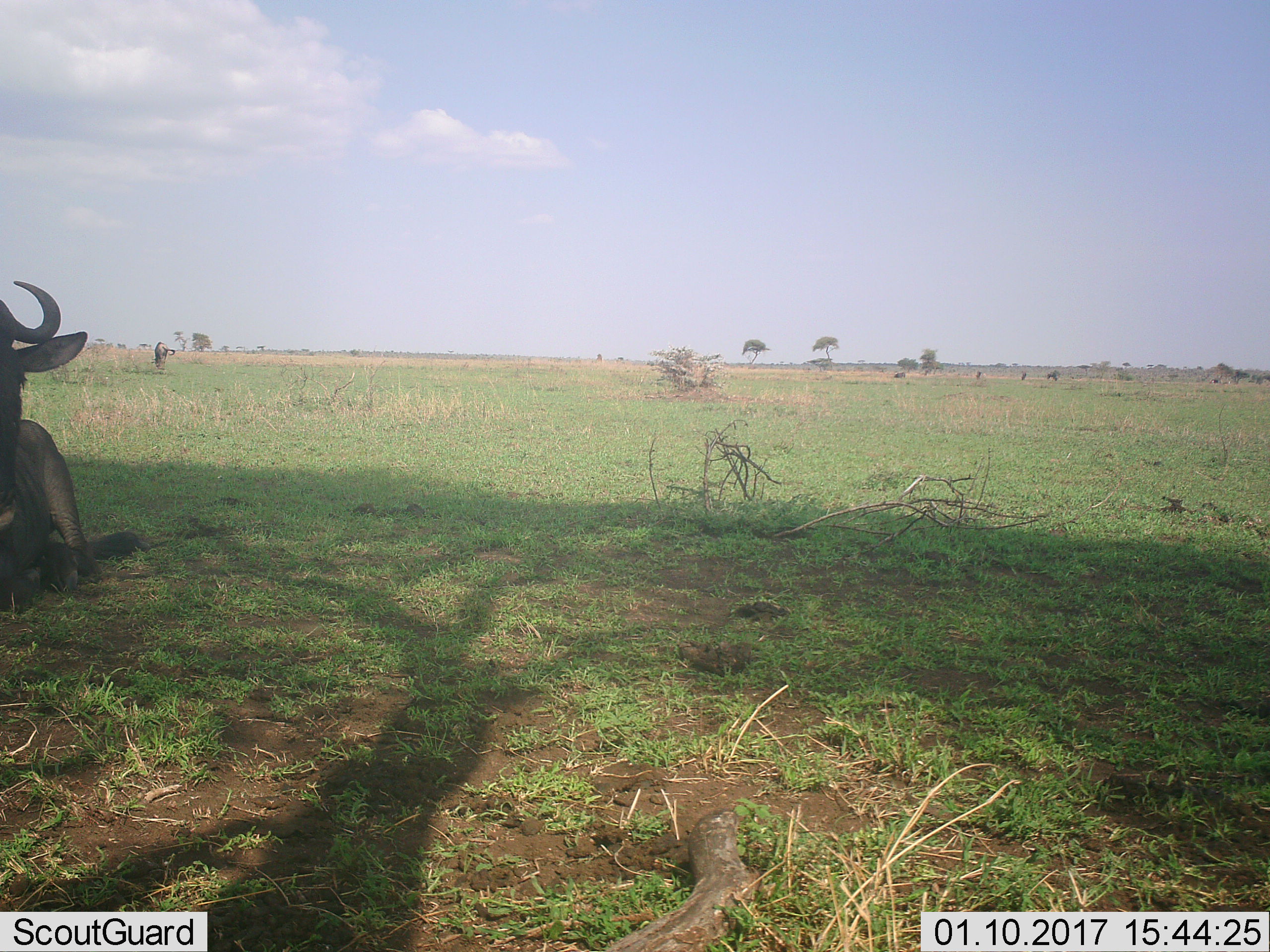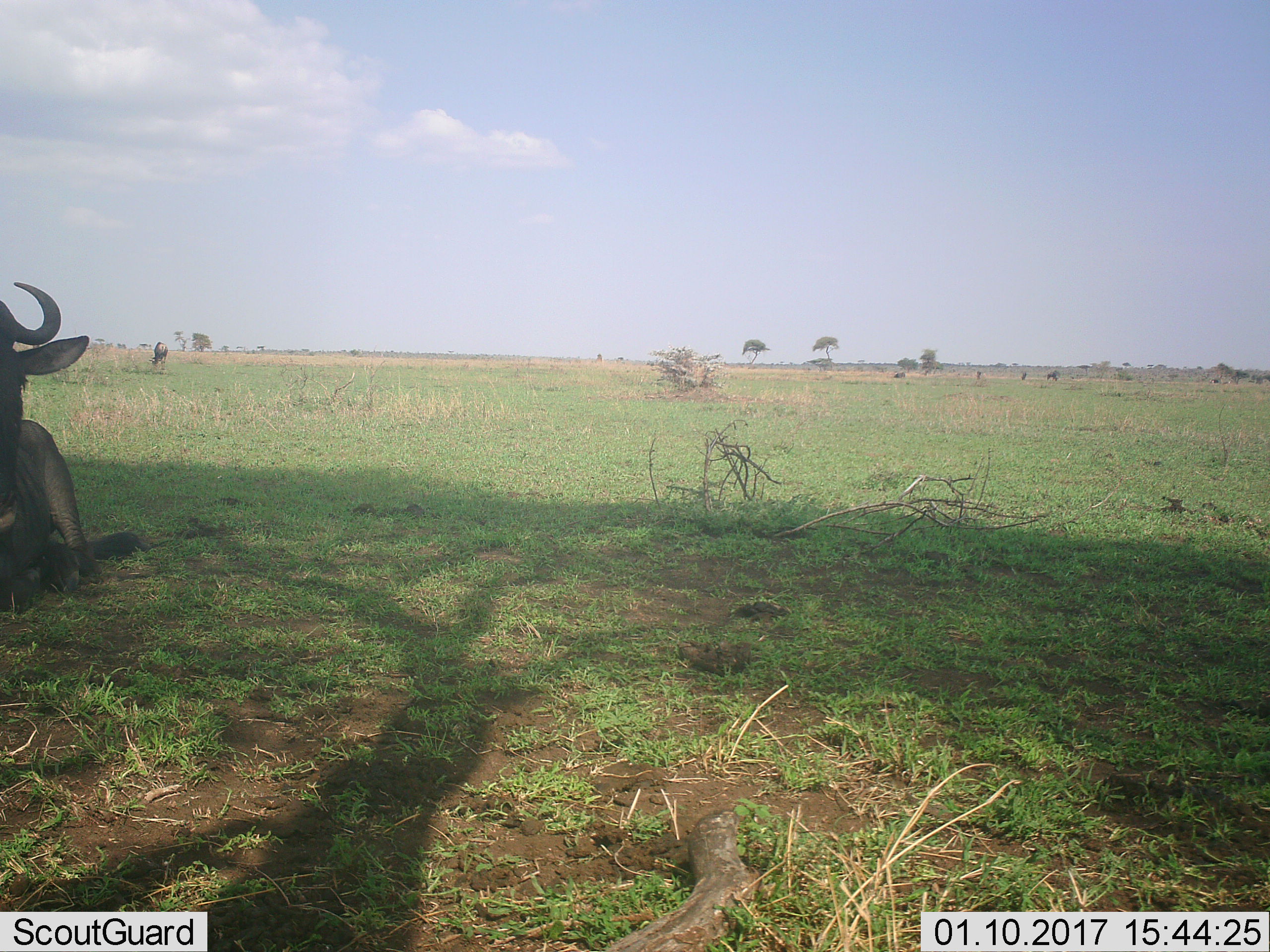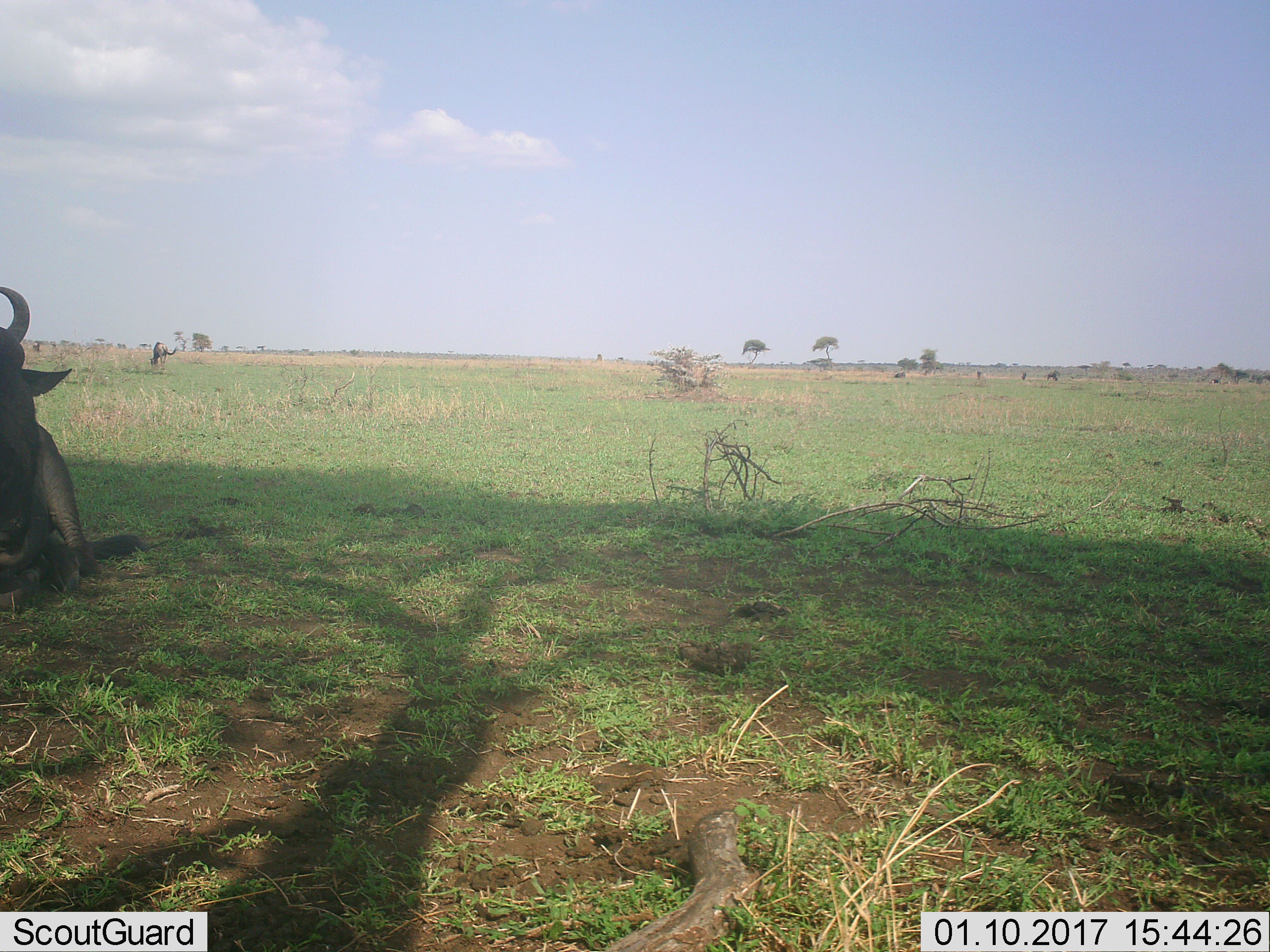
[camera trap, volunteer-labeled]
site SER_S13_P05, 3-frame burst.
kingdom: Animalia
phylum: Chordata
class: Mammalia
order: Artiodactyla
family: Bovidae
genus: Connochaetes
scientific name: Connochaetes taurinus taurinus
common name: blue wildebeest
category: wildebeestblue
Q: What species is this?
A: Wildebeestblue (blue wildebeest) (Connochaetes taurinus taurinus).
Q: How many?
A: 1.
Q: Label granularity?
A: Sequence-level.